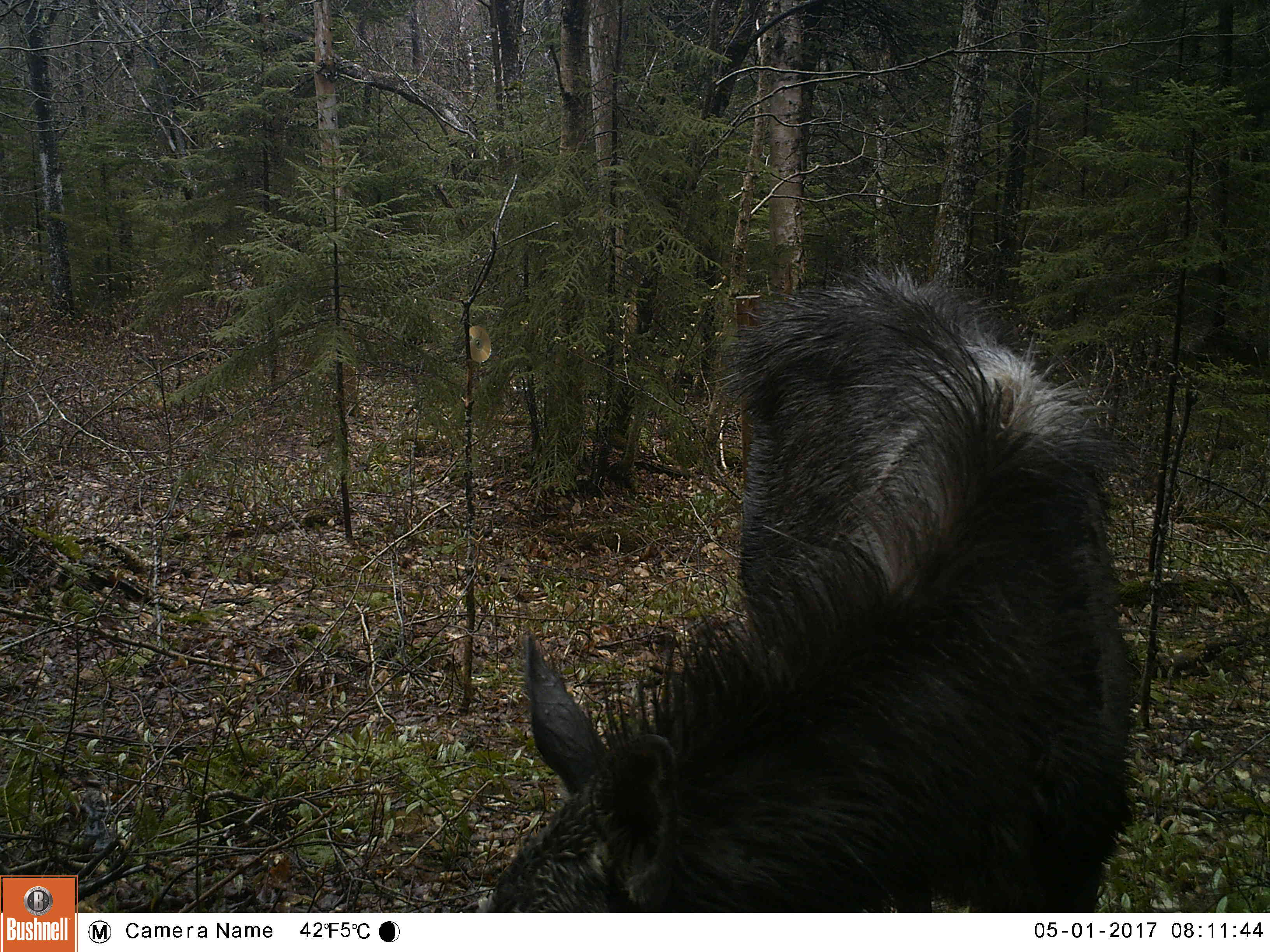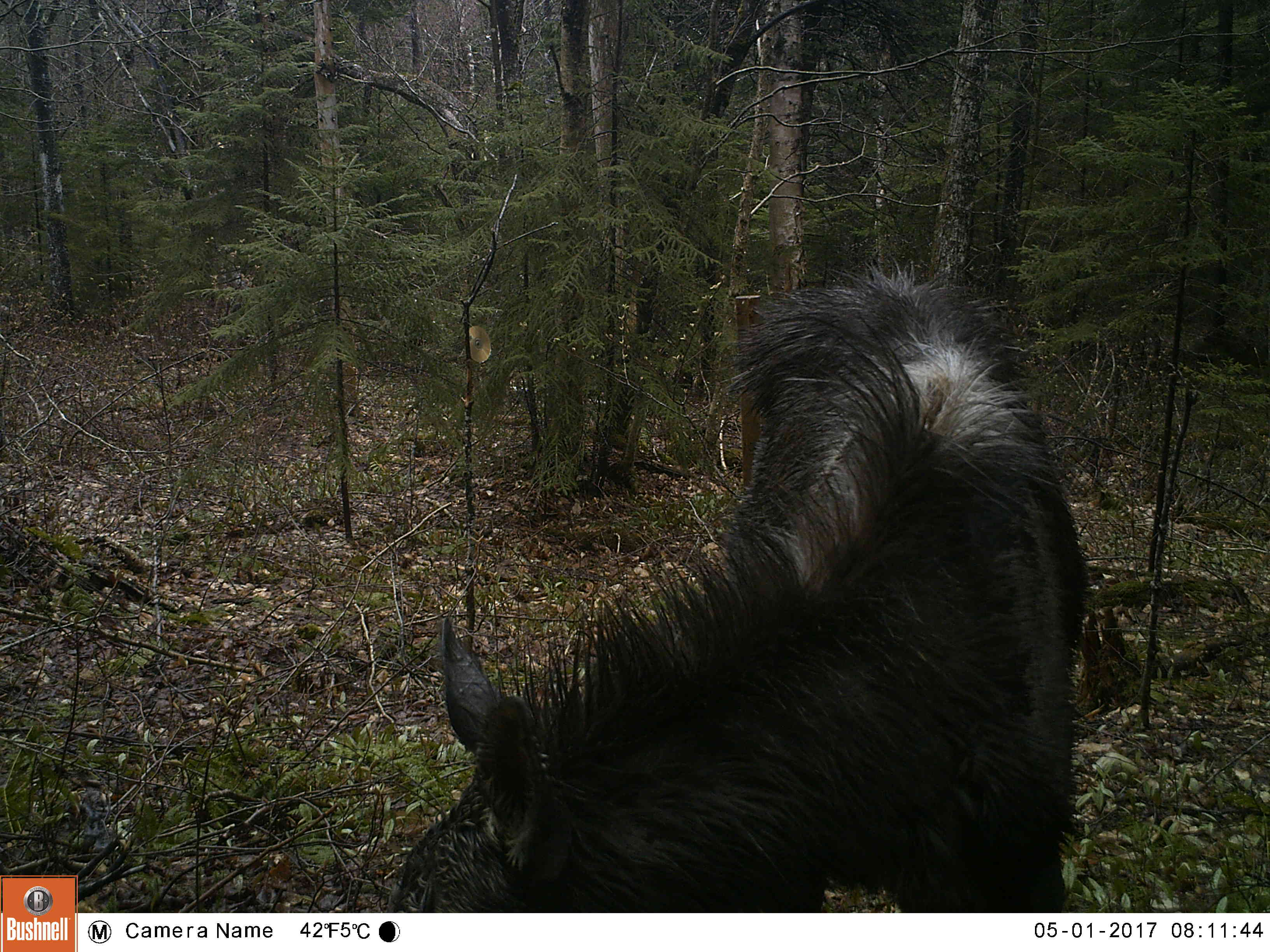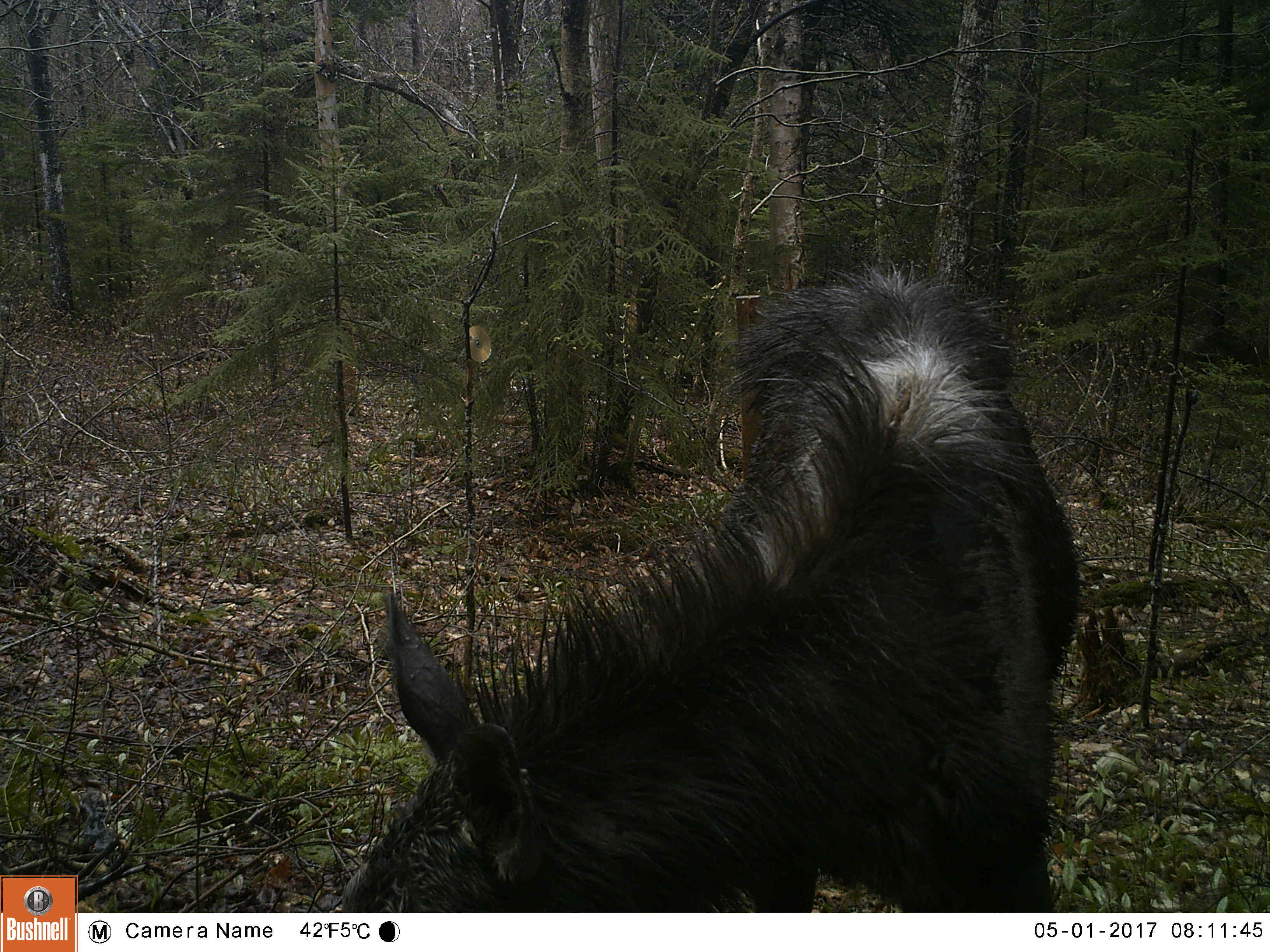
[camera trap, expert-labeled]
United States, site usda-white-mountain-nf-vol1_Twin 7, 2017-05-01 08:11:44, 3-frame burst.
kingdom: Animalia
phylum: Chordata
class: Mammalia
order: Artiodactyla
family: Cervidae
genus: Alces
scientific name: Alces alces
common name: moose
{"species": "moose (Alces alces)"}